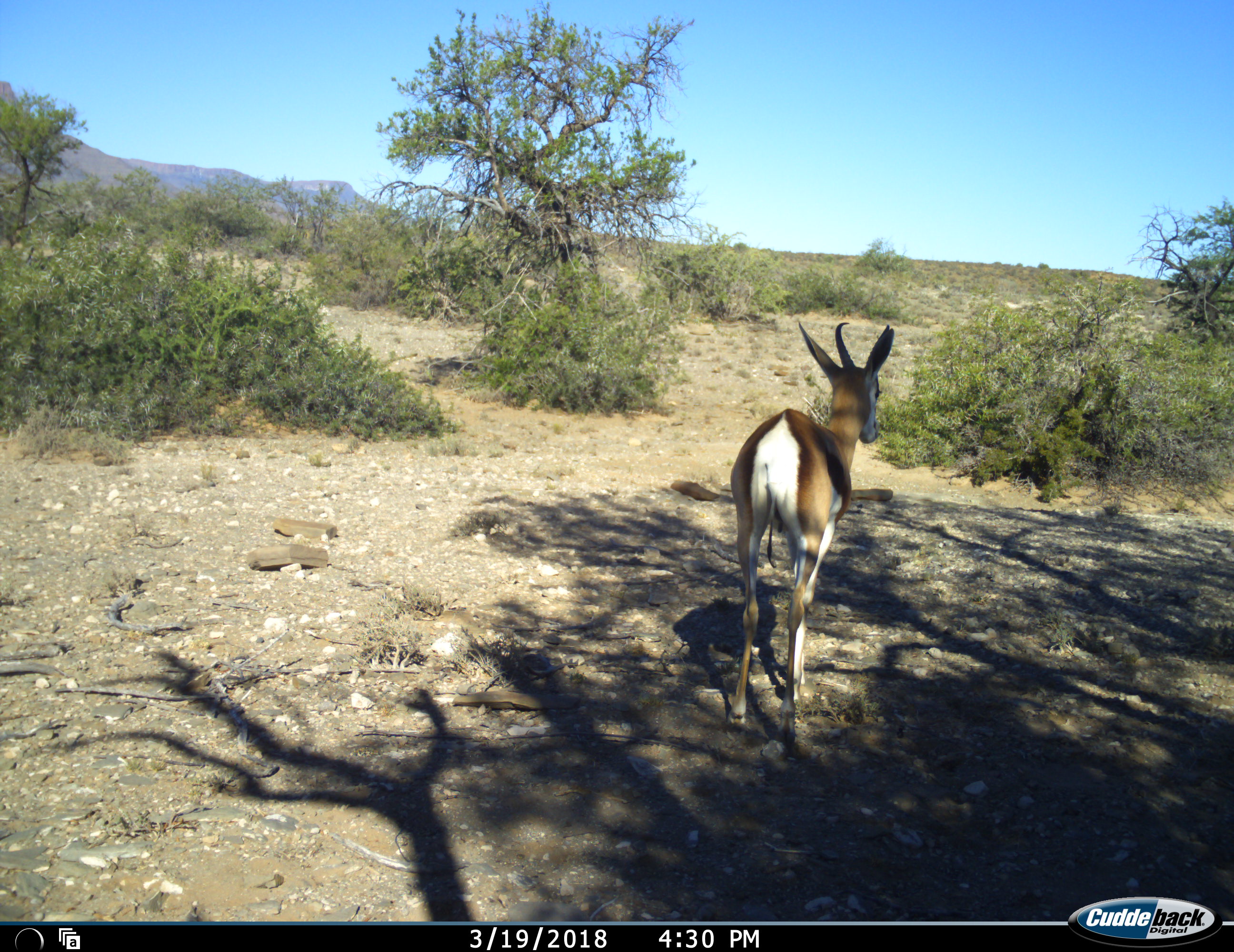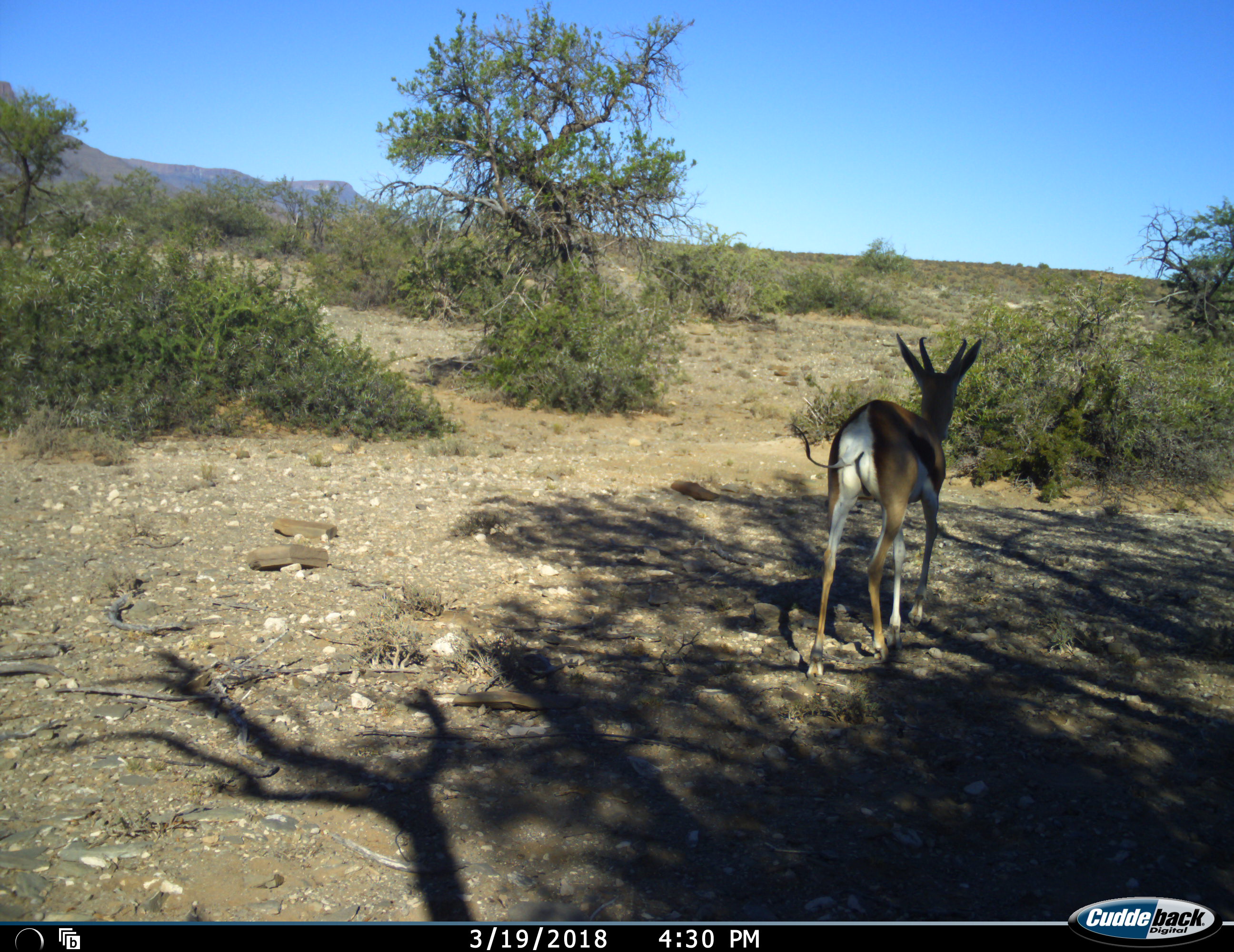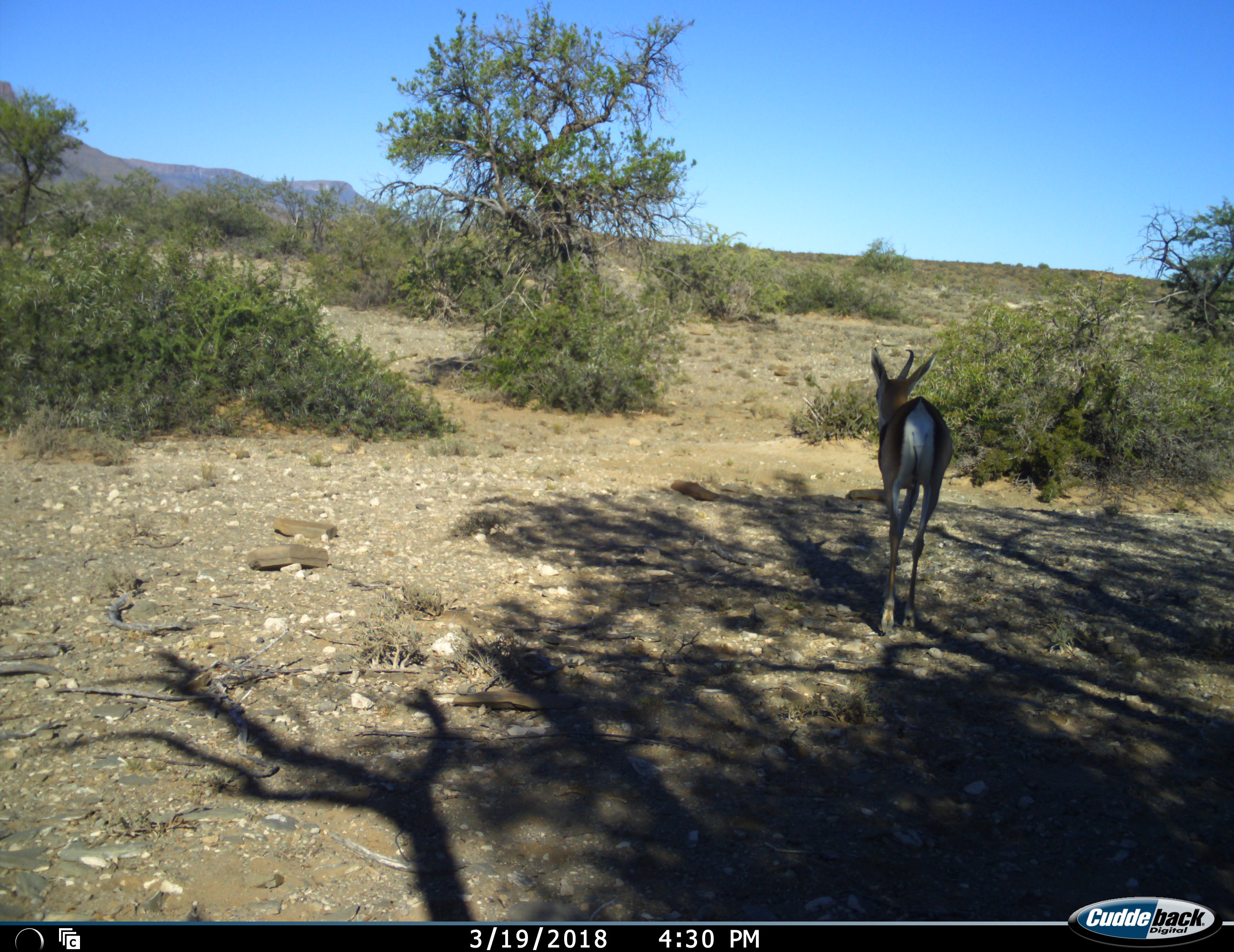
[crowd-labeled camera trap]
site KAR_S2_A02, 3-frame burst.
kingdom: Animalia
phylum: Chordata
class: Mammalia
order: Artiodactyla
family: Bovidae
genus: Antidorcas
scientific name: Antidorcas marsupialis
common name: springbok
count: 1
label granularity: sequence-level